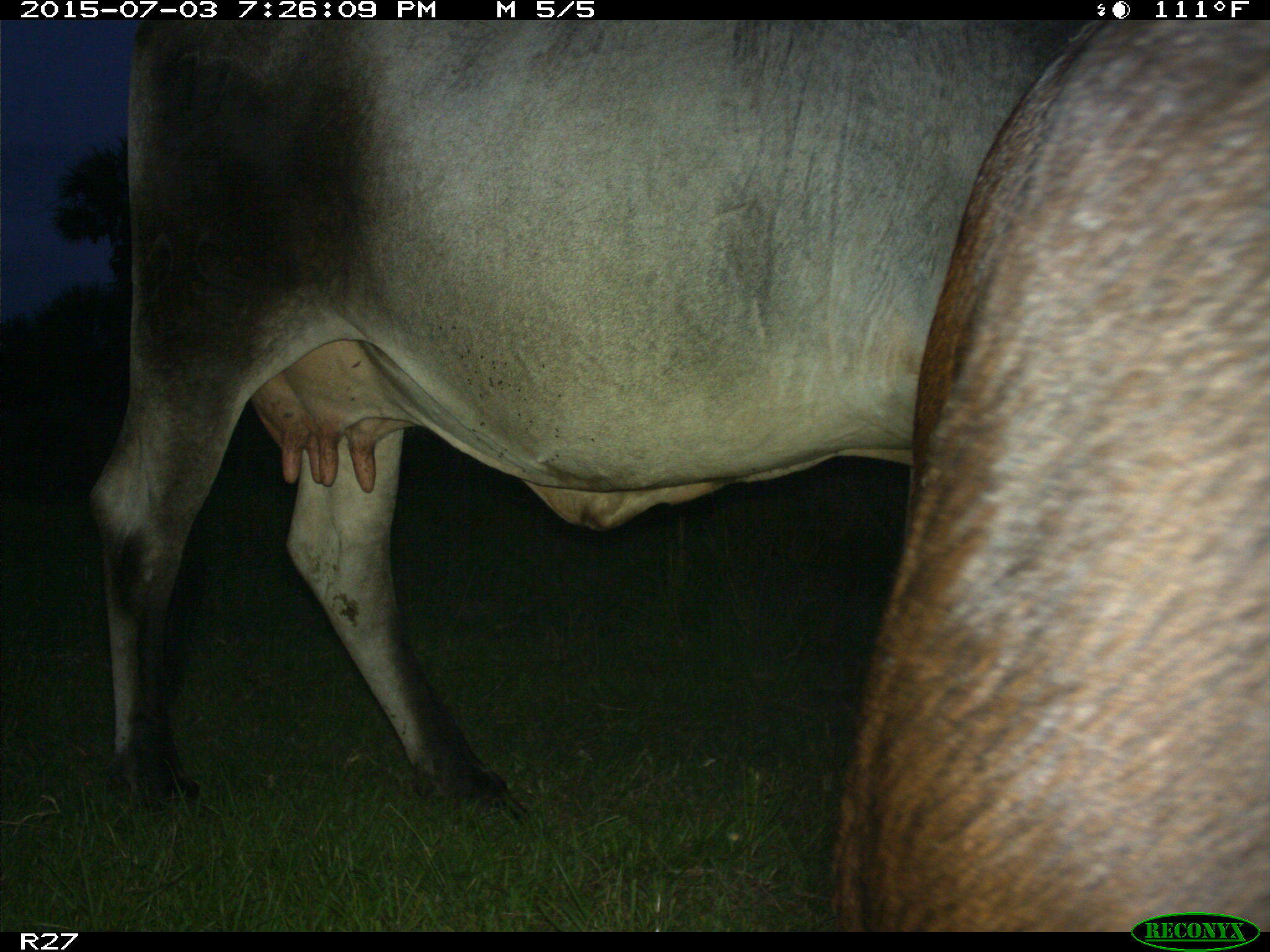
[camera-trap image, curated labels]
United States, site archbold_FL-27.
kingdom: Animalia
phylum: Chordata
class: Mammalia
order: Artiodactyla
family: Bovidae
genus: Bos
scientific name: Bos taurus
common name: domestic cow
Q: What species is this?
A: Bos taurus (domestic cow).